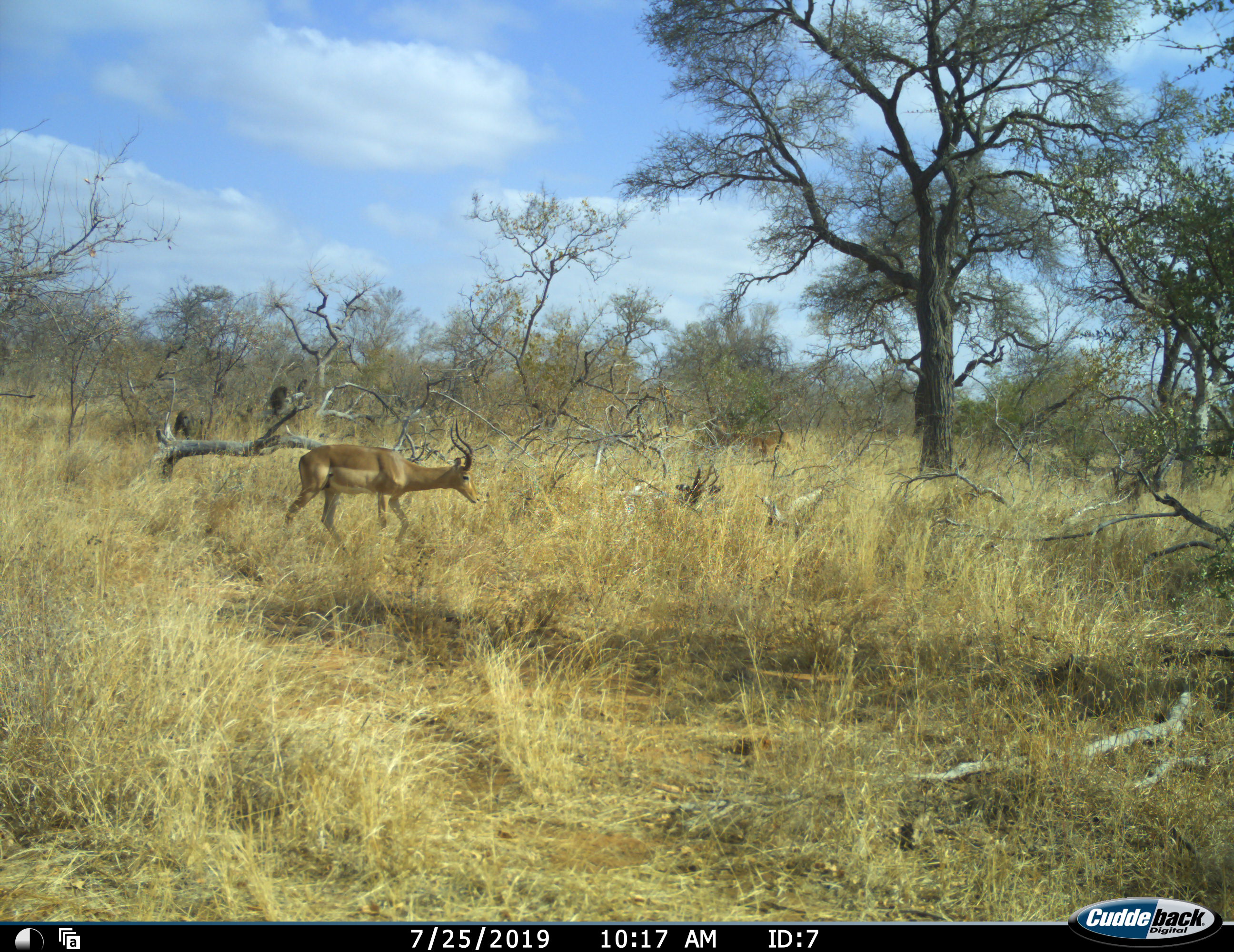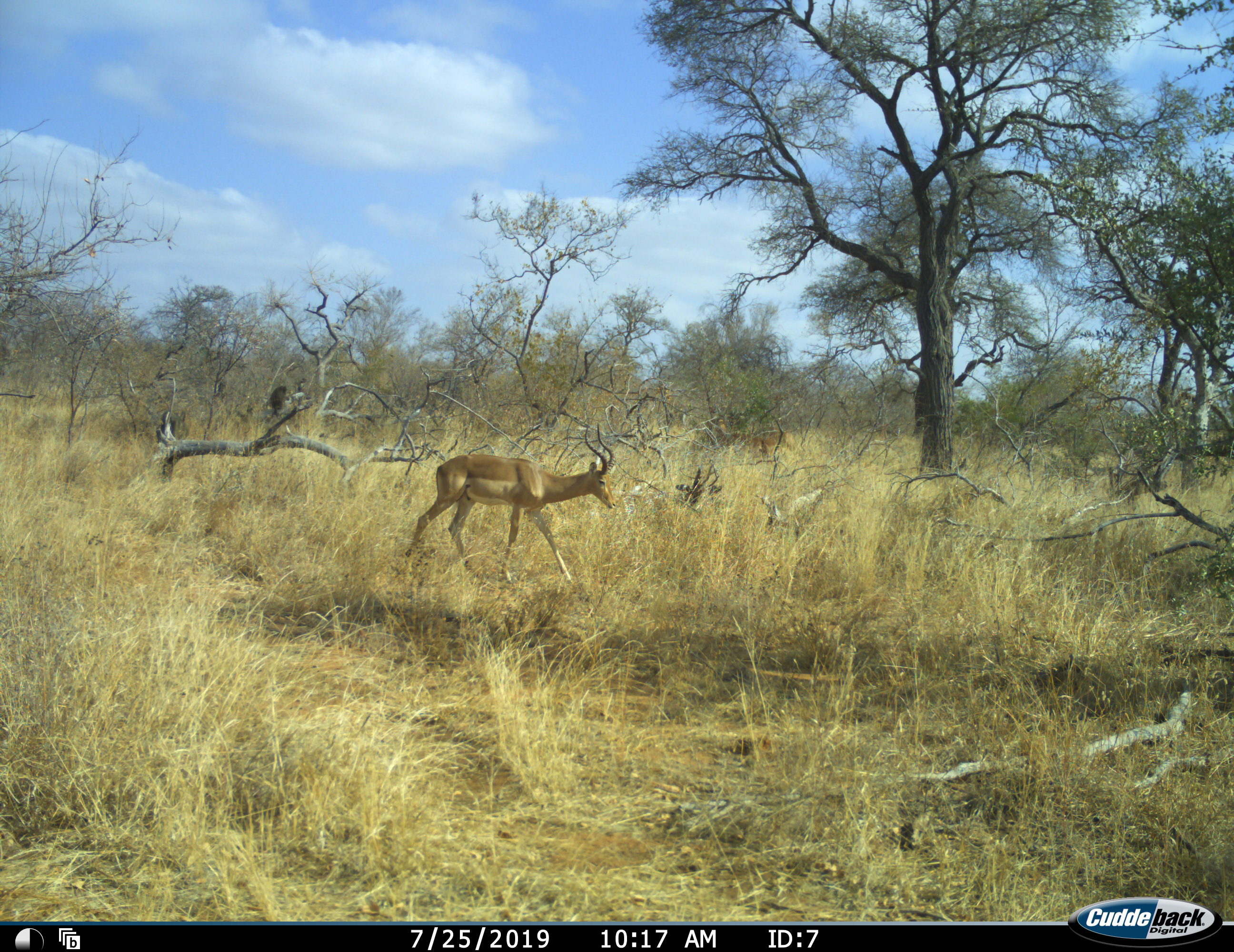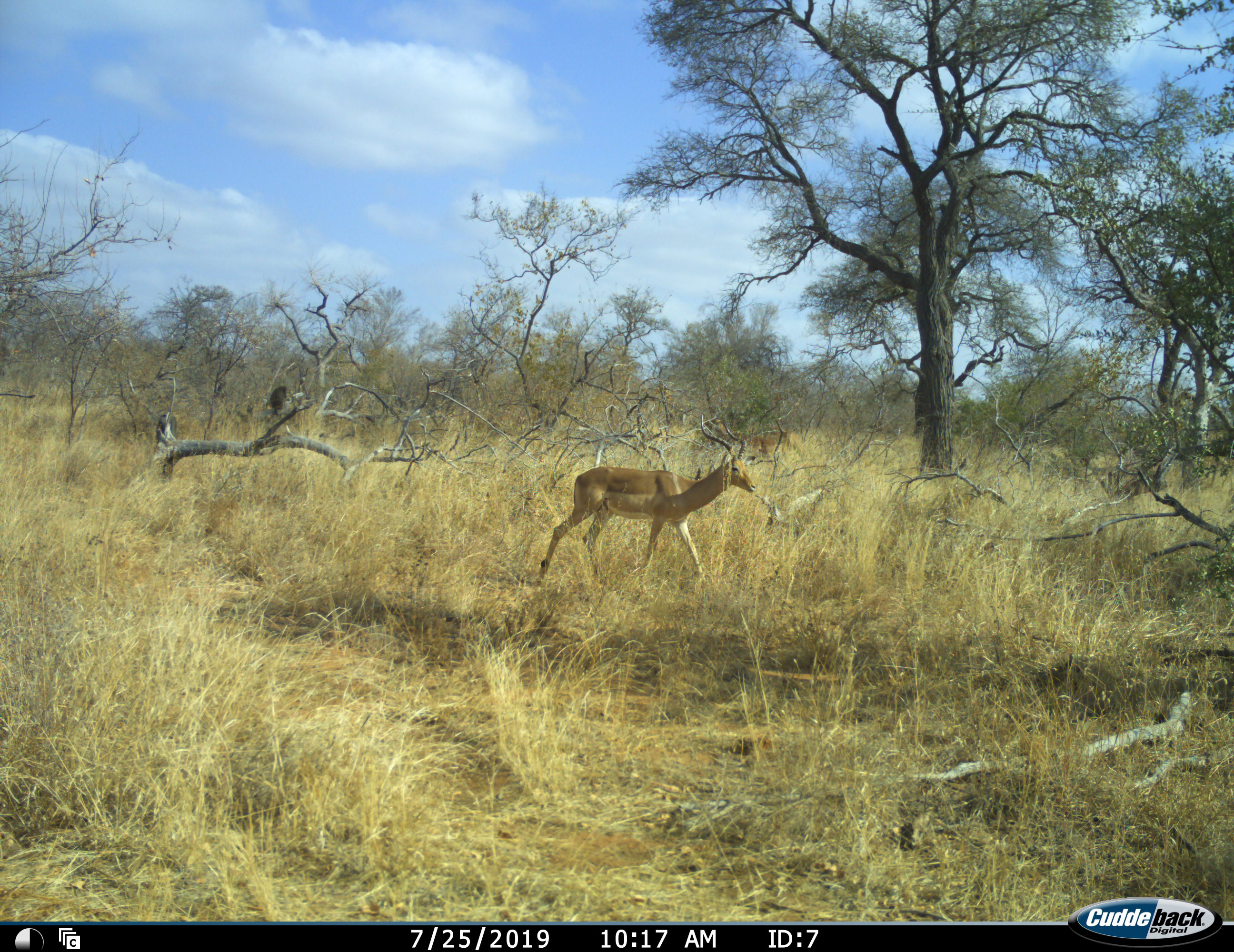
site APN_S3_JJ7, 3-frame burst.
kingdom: Animalia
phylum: Chordata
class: Mammalia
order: Artiodactyla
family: Bovidae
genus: Aepyceros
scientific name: Aepyceros melampus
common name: impala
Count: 1.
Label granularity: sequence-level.